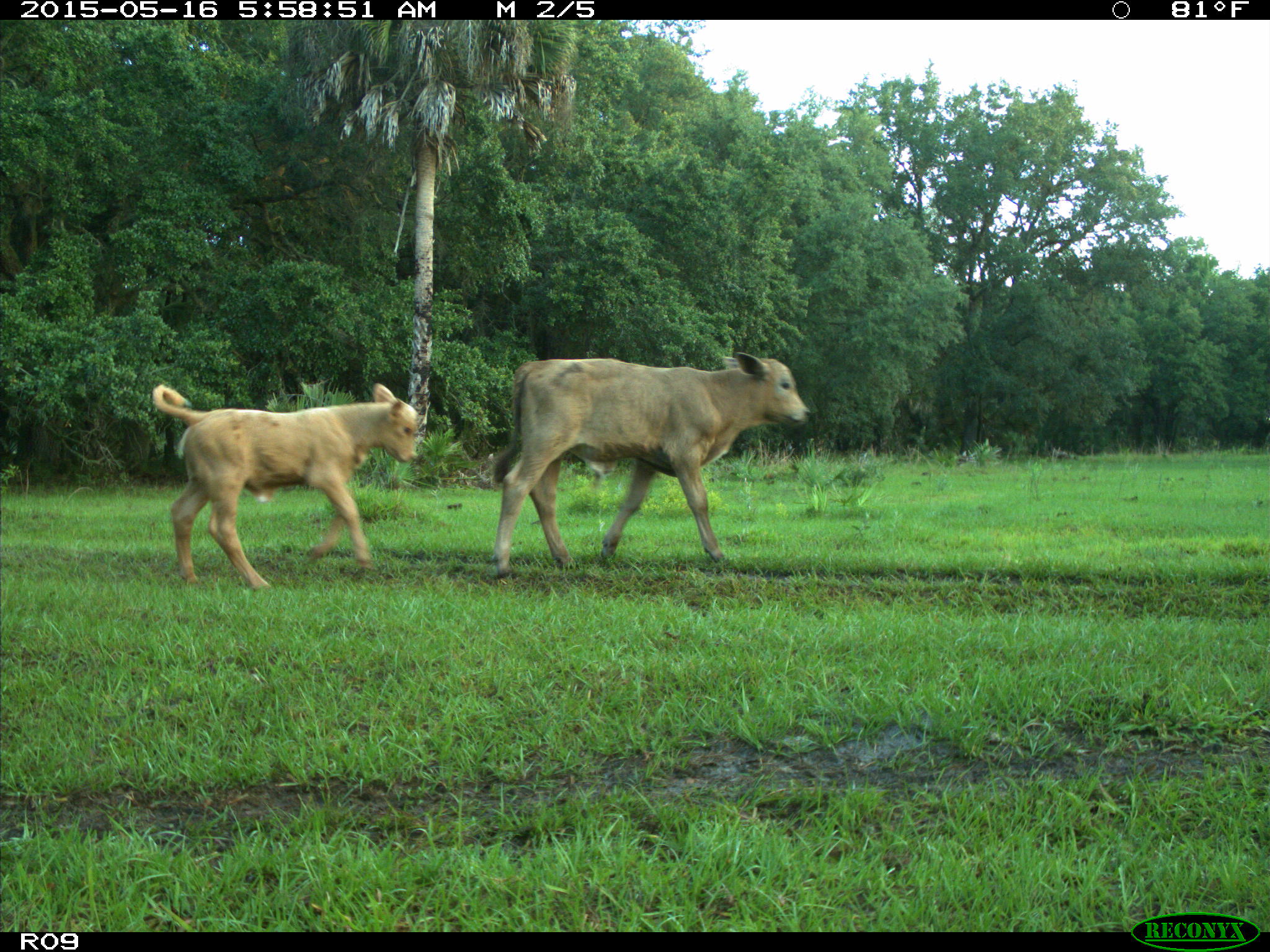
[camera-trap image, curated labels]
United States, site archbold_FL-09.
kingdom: Animalia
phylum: Chordata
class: Mammalia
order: Artiodactyla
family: Bovidae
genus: Bos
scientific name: Bos taurus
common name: domestic cow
Bos taurus (domestic cow).